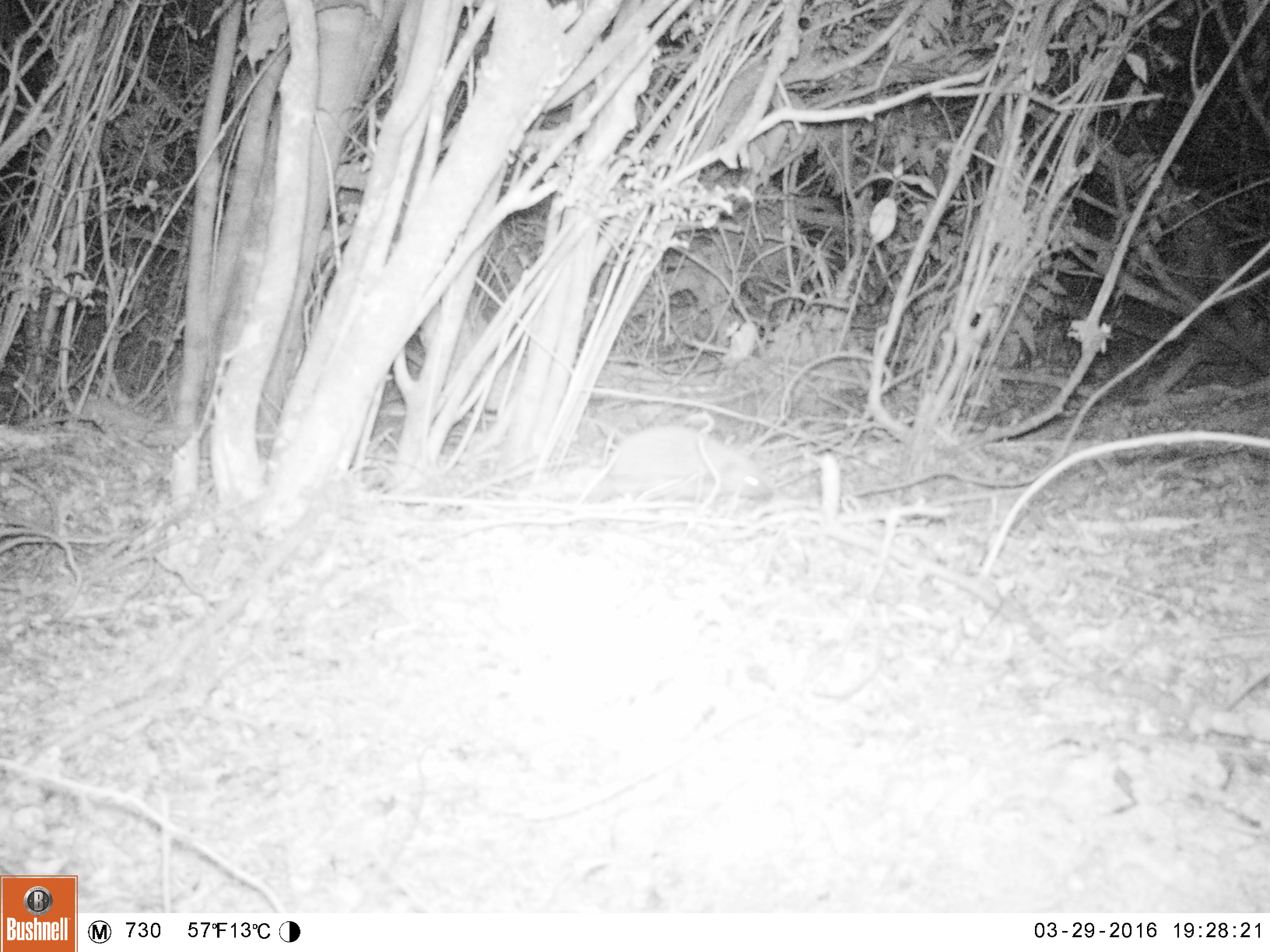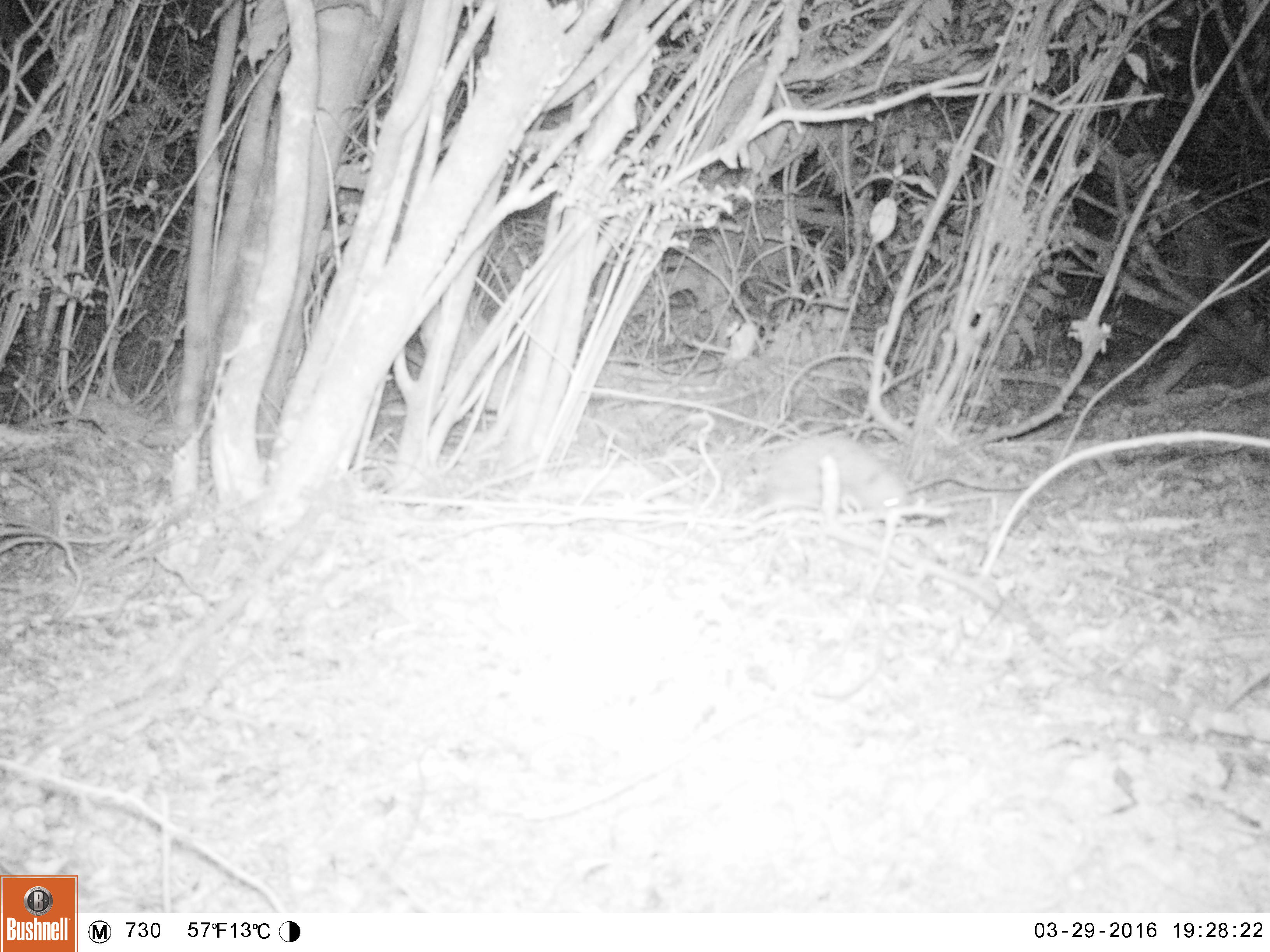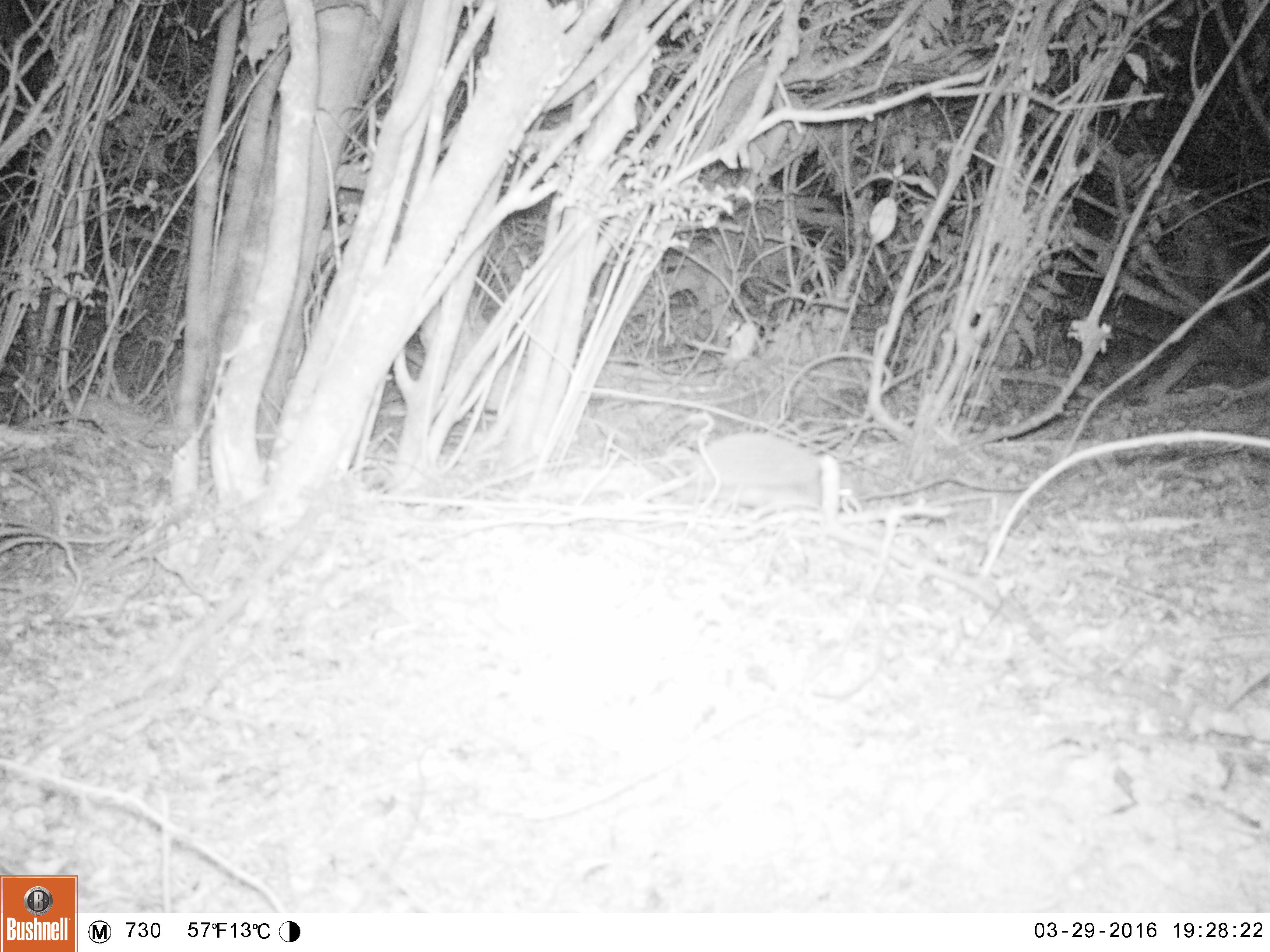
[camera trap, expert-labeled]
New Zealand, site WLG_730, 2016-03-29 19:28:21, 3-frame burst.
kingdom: Animalia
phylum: Chordata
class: Mammalia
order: Eulipotyphla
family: Erinaceidae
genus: Erinaceus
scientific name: Erinaceus europaeus europaeus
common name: european hedgehog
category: hedgehog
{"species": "hedgehog (european hedgehog) (Erinaceus europaeus europaeus)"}